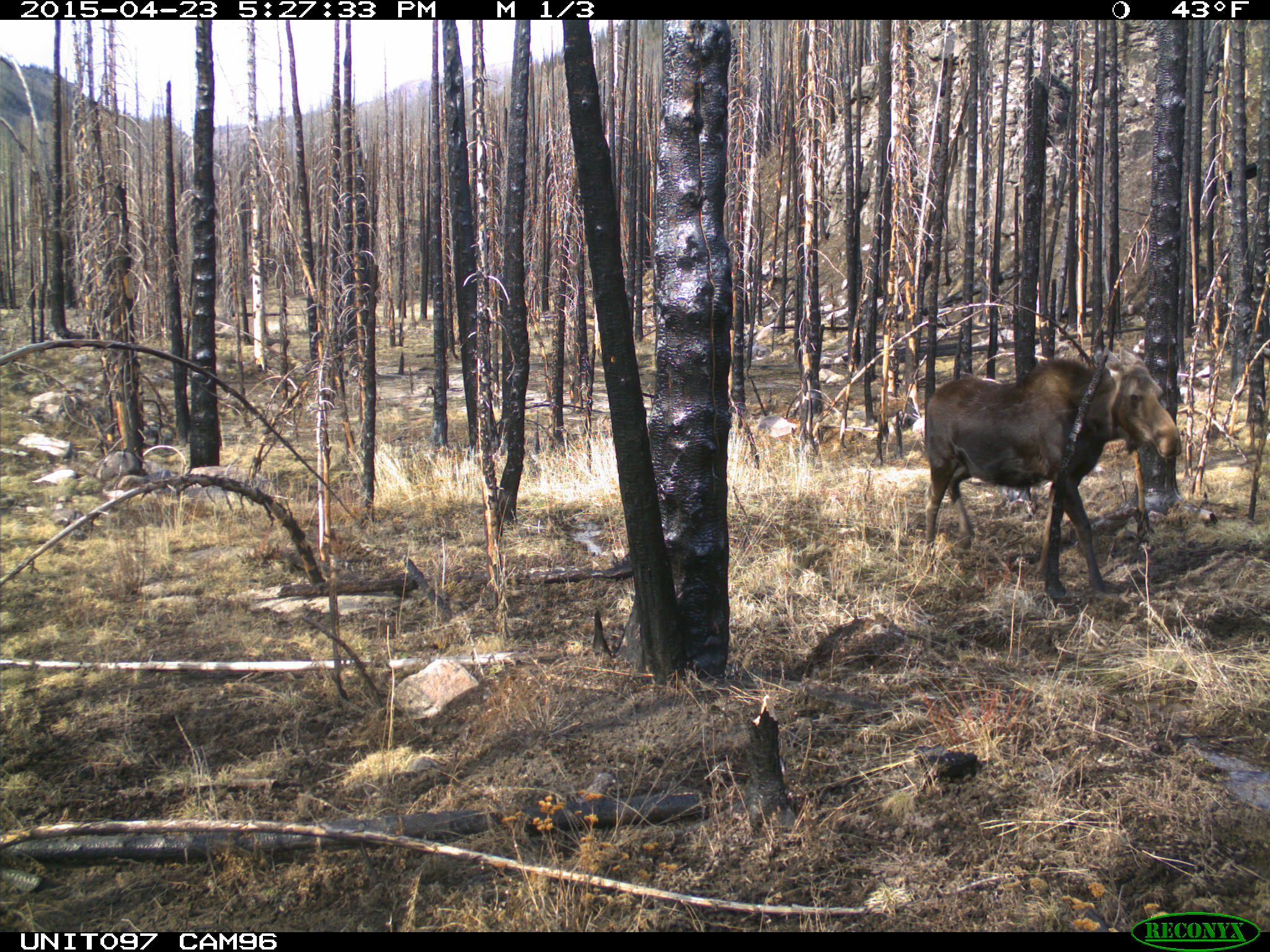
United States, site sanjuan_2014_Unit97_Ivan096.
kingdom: Animalia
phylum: Chordata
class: Mammalia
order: Artiodactyla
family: Cervidae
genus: Alces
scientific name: Alces alces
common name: moose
Alces alces (moose).